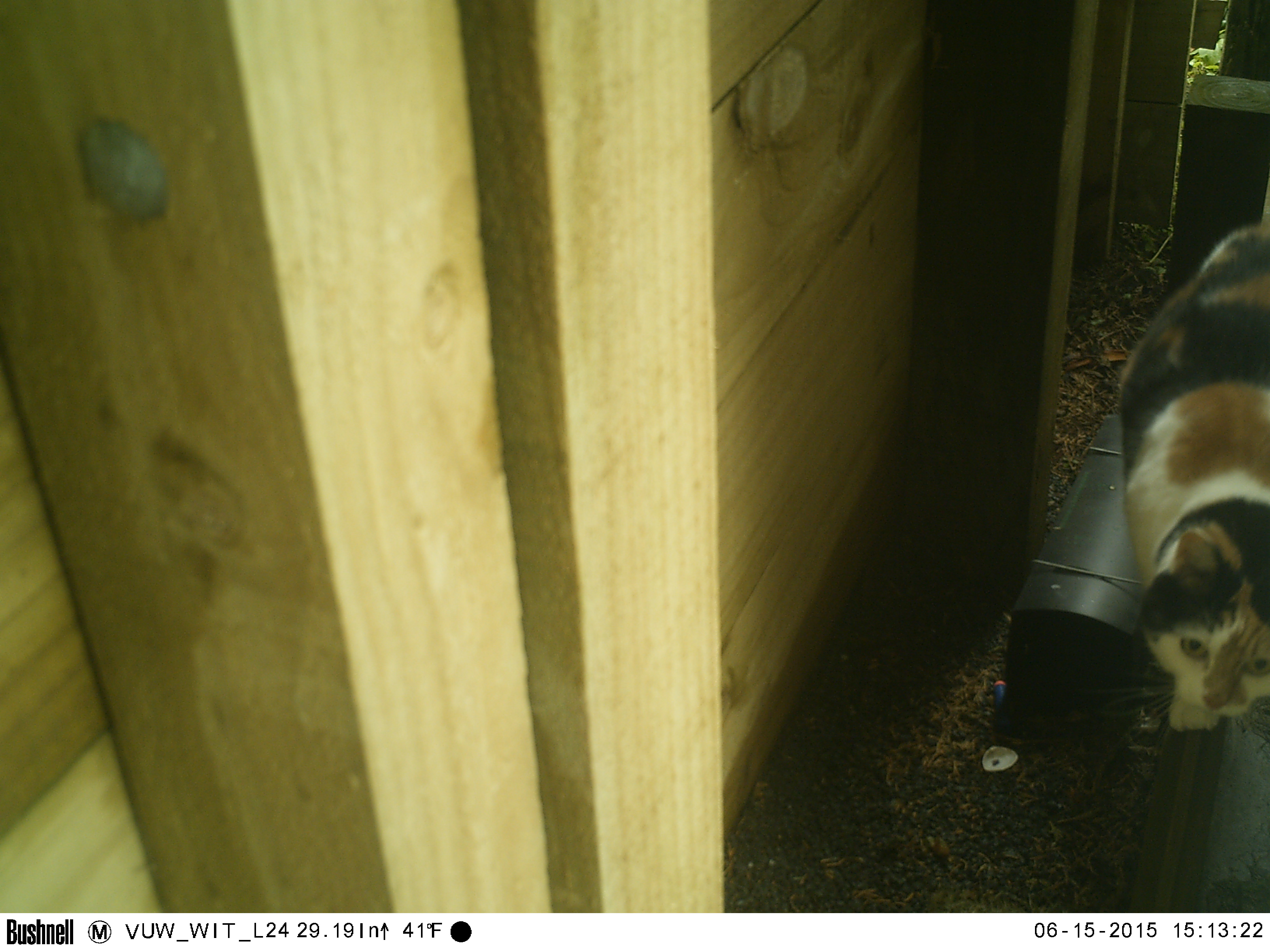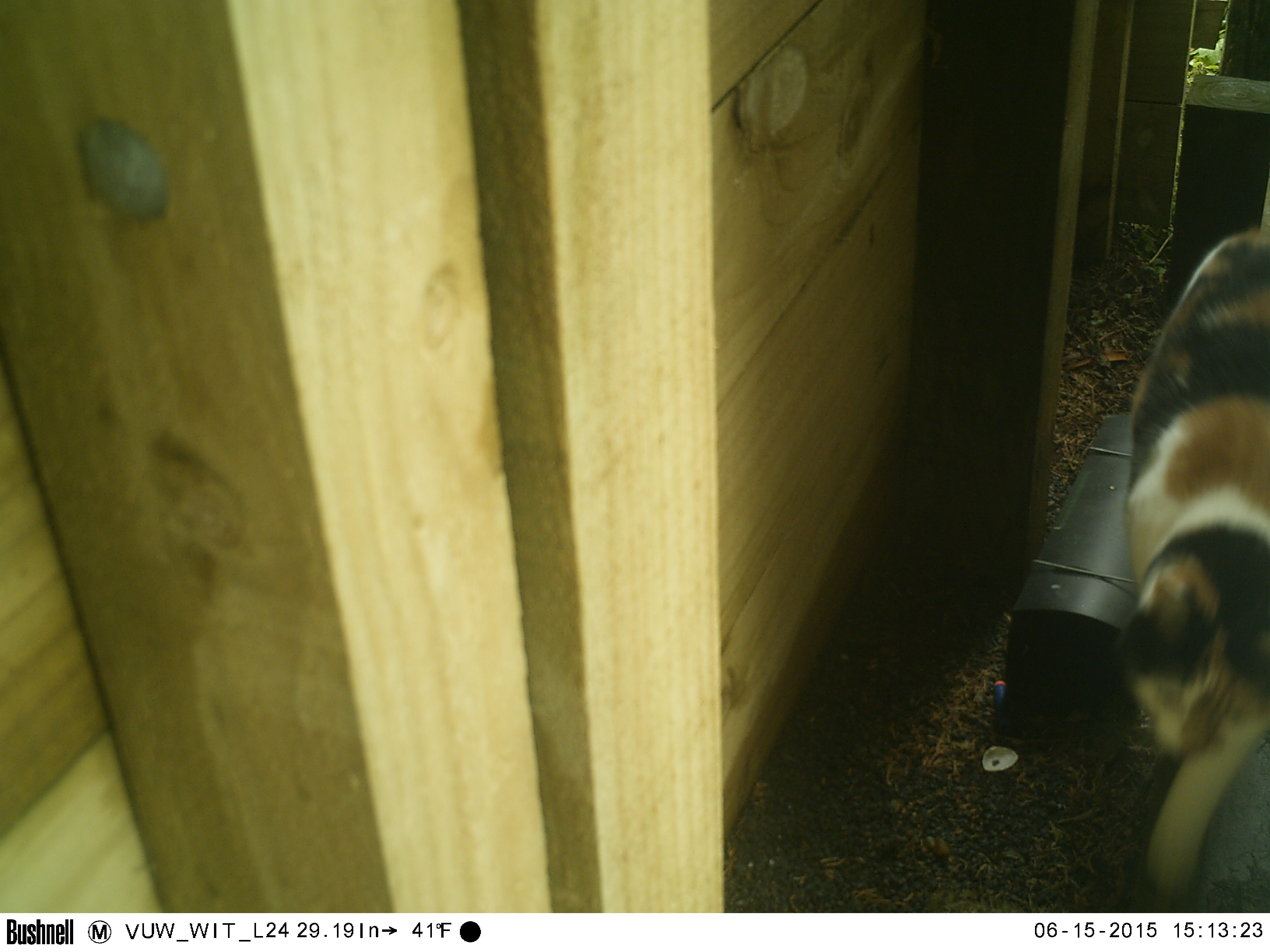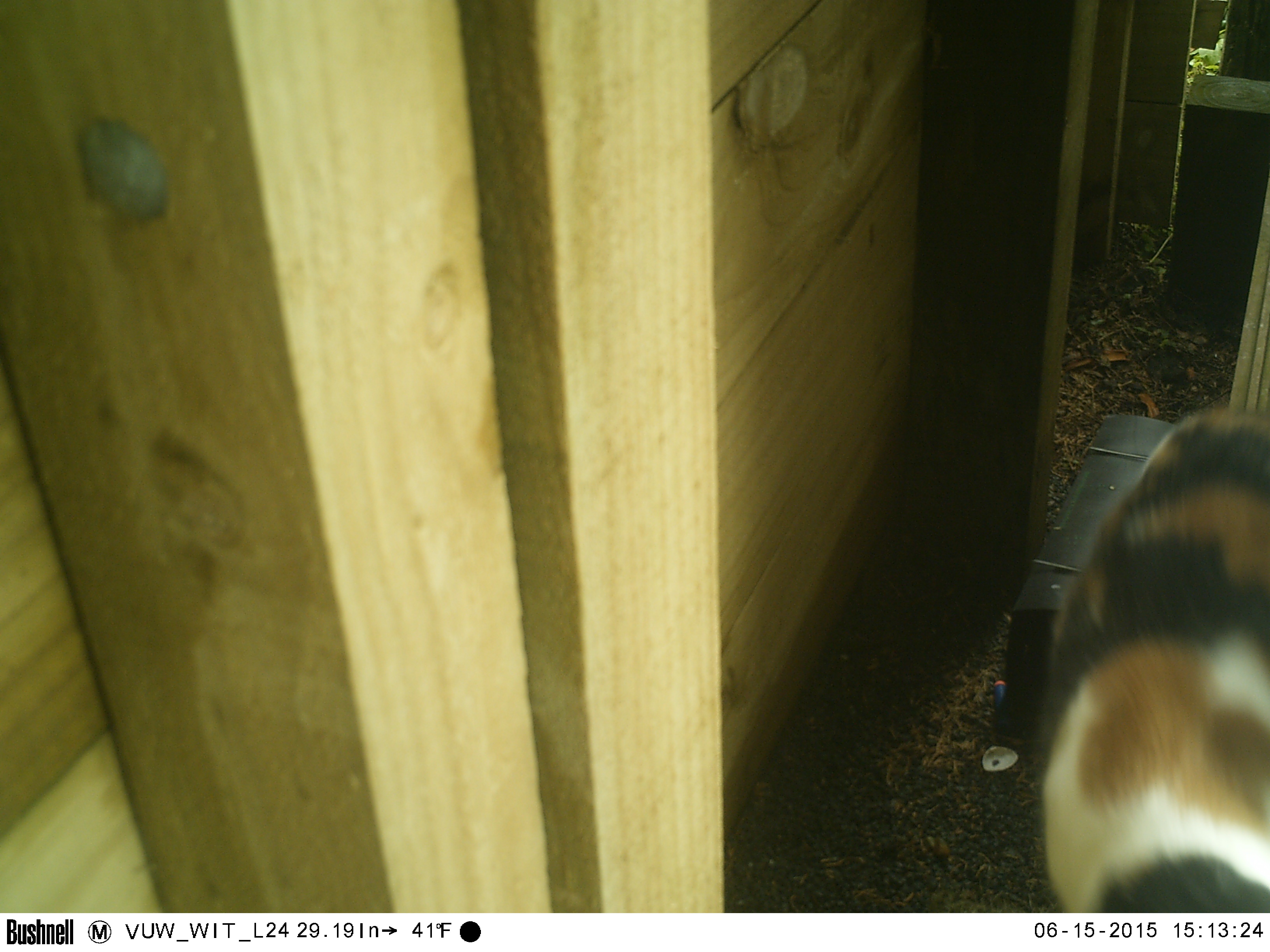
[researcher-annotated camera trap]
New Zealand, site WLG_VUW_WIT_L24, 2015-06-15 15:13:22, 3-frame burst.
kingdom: Animalia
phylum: Chordata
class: Mammalia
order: Carnivora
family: Felidae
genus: Felis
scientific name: Felis catus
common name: domestic cat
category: cat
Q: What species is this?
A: Cat (domestic cat) (Felis catus).